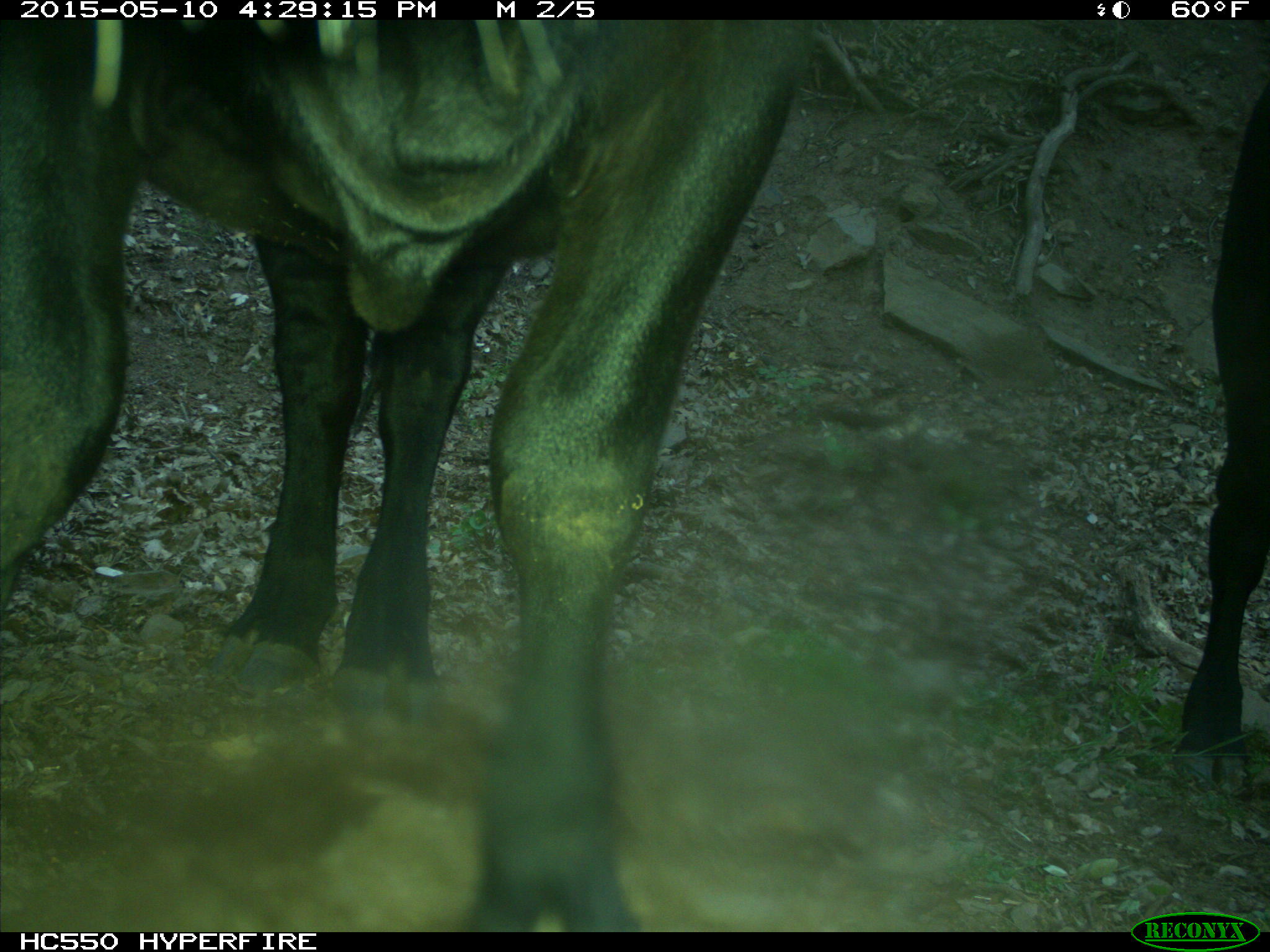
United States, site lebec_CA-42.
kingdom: Animalia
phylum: Chordata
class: Mammalia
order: Artiodactyla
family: Bovidae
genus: Bos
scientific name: Bos taurus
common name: domestic cow